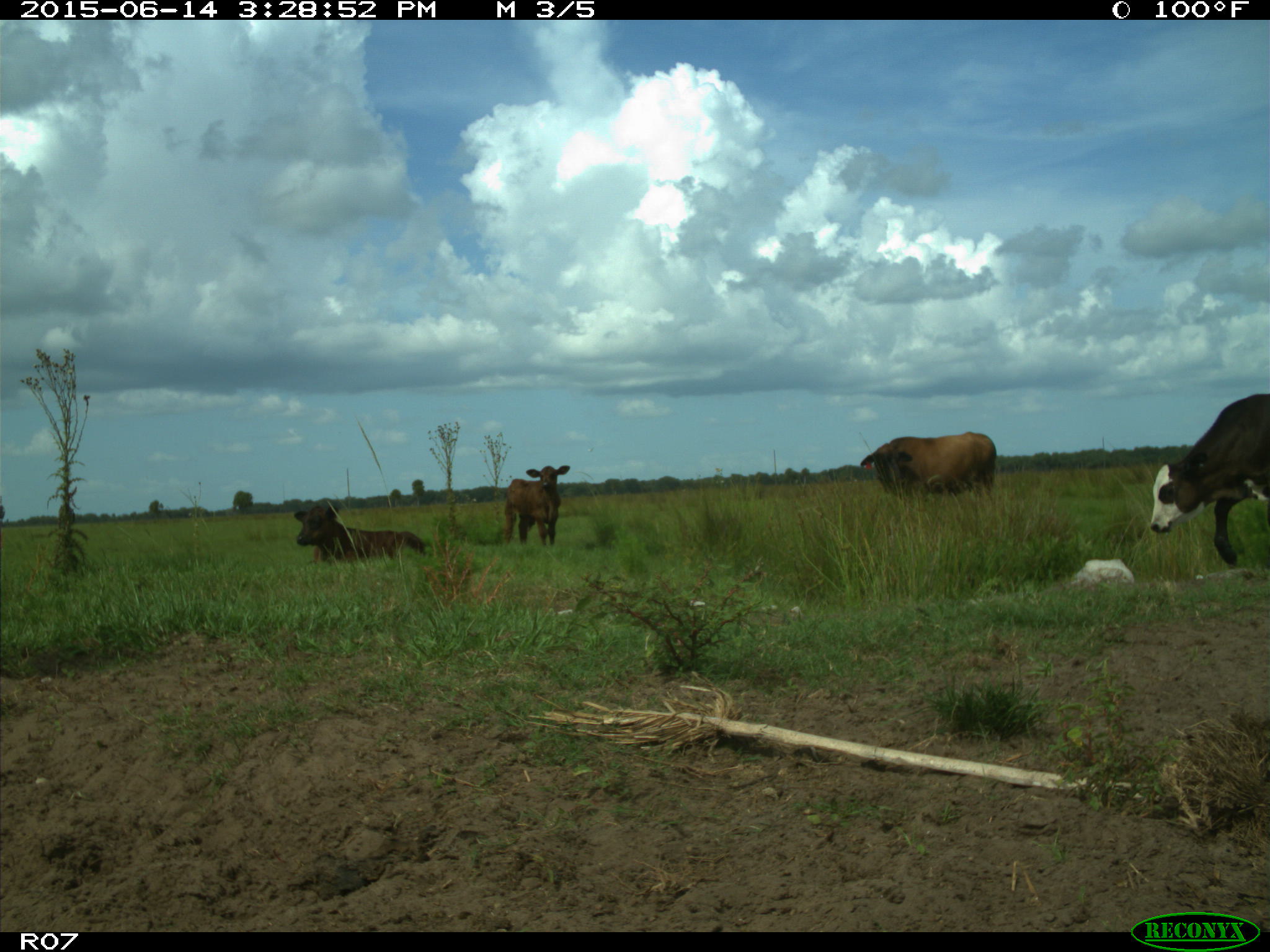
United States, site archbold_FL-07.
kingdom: Animalia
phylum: Chordata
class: Mammalia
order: Artiodactyla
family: Bovidae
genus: Bos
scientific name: Bos taurus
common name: domestic cow